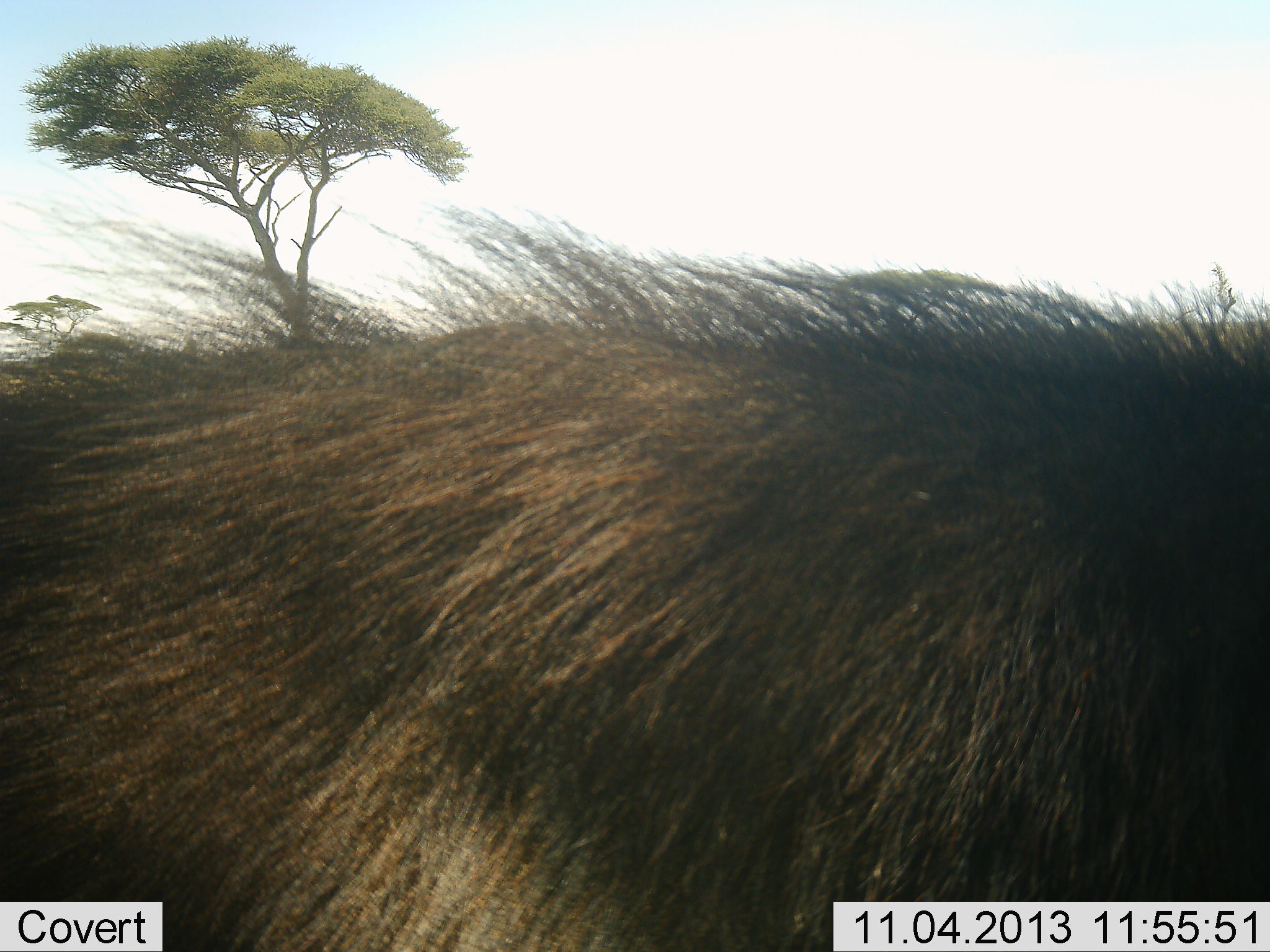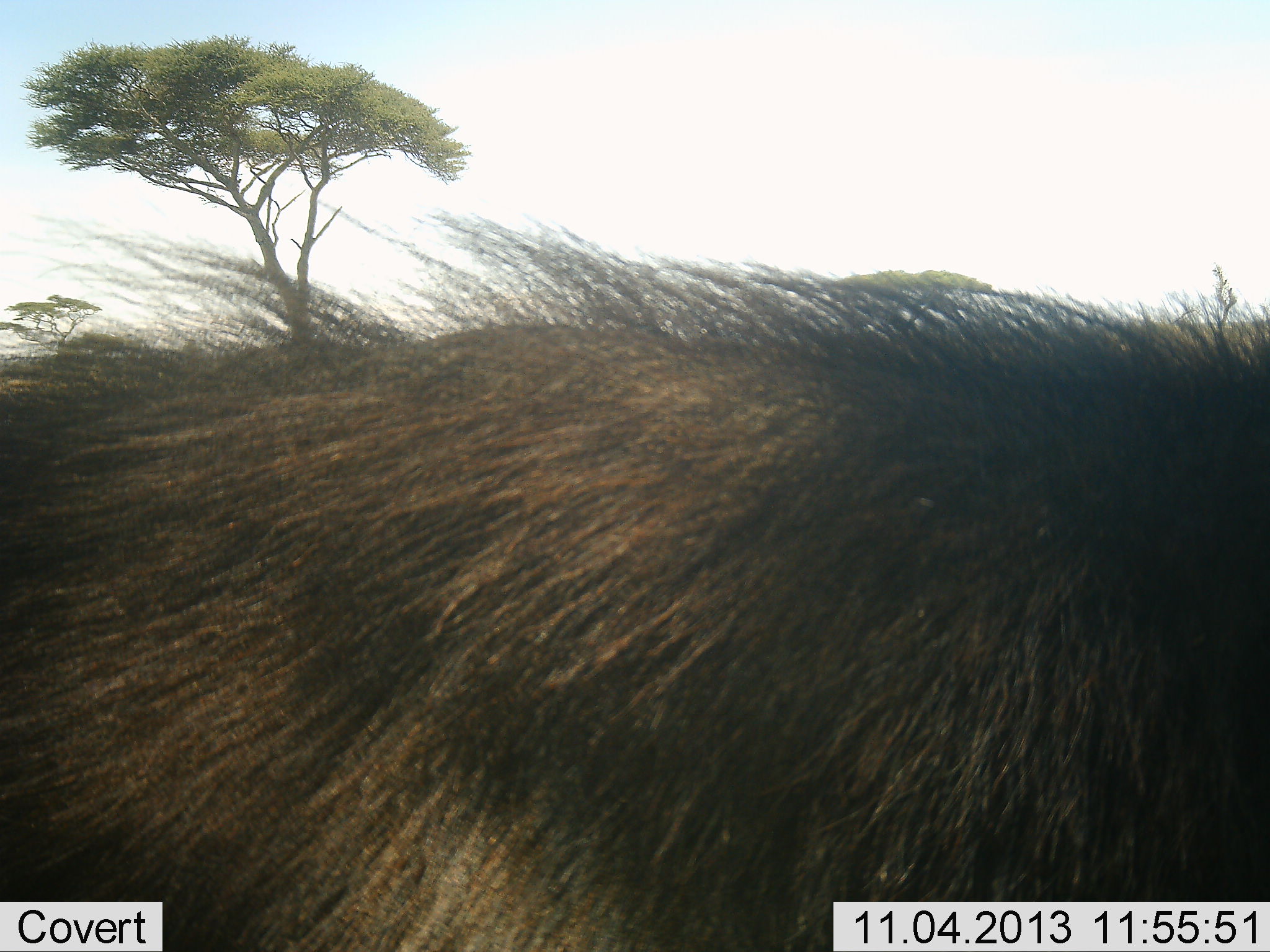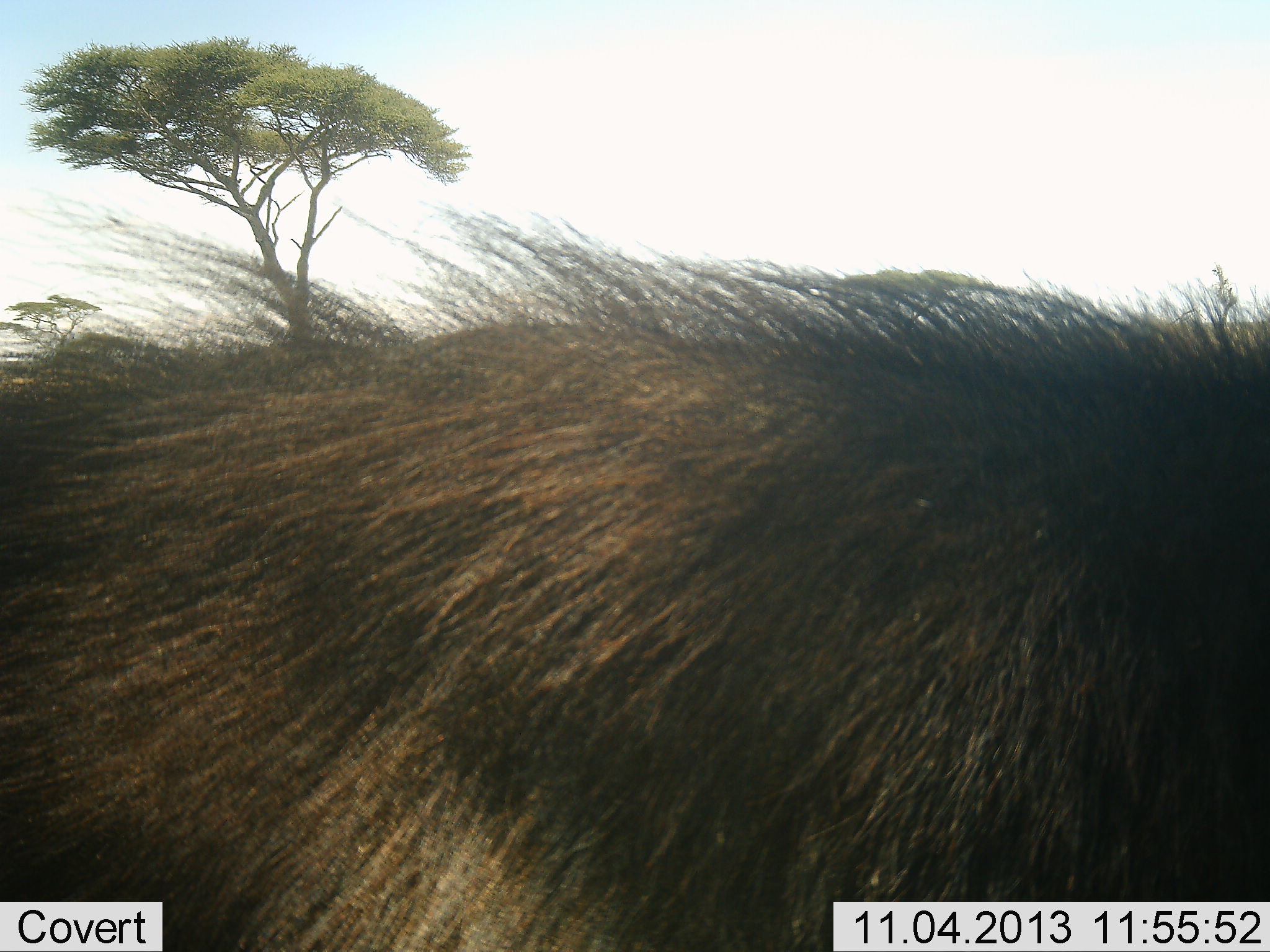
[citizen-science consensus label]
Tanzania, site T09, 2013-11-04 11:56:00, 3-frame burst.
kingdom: Animalia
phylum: Chordata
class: Mammalia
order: Artiodactyla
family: Bovidae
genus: Connochaetes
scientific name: Connochaetes taurinus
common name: blue wildebeest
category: wildebeest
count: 1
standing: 100%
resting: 0%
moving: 0%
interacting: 0%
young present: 0%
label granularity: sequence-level